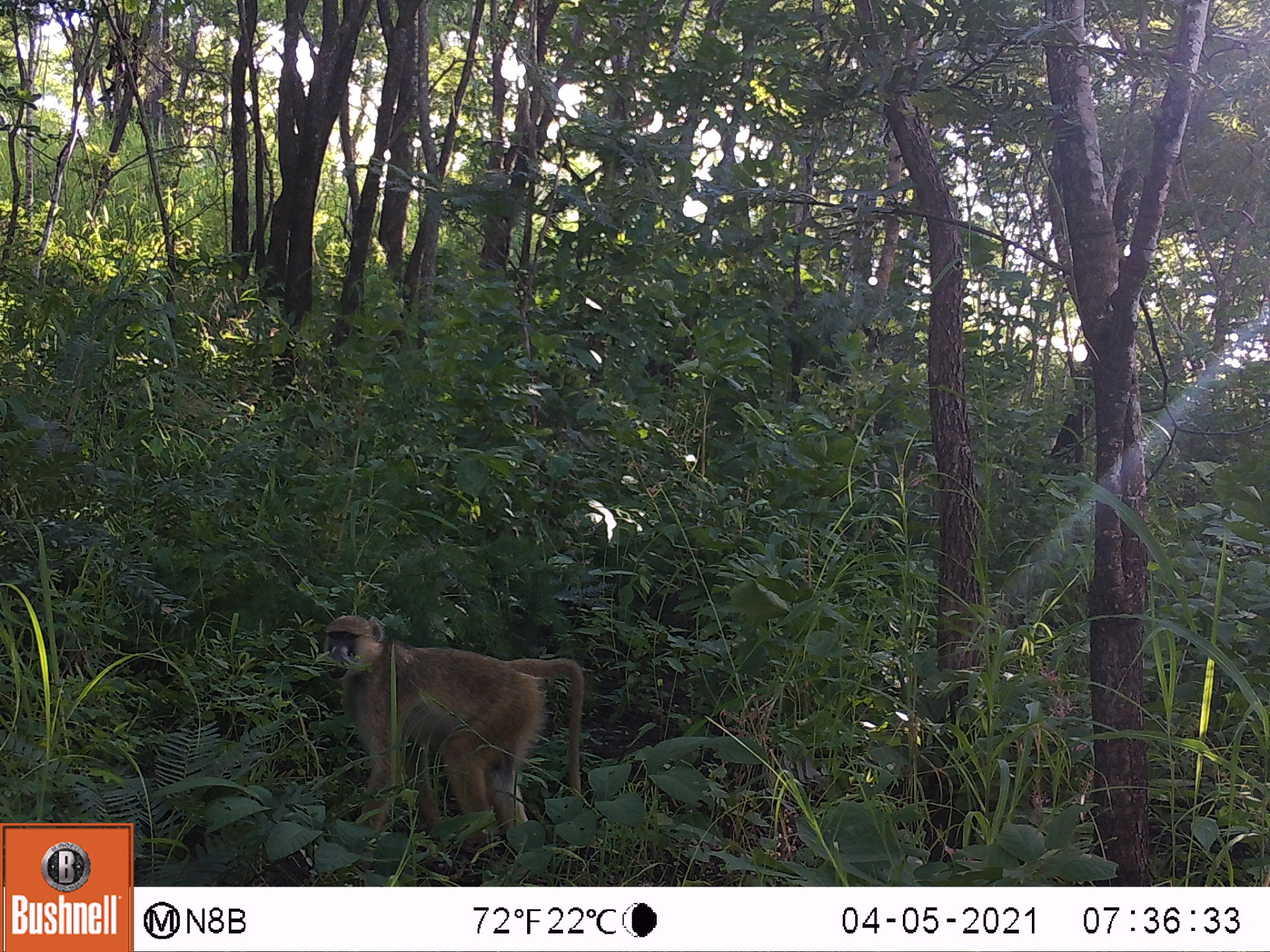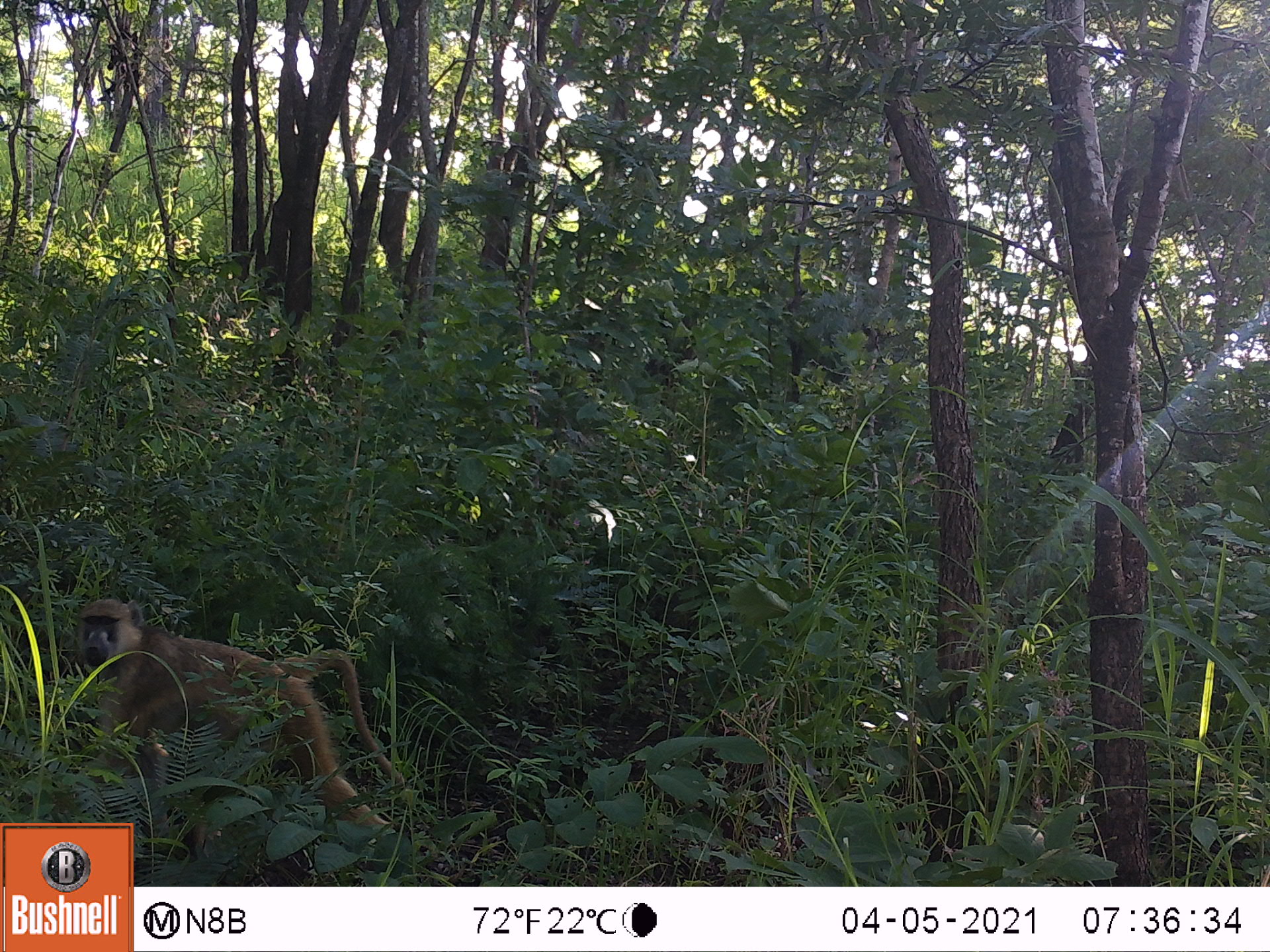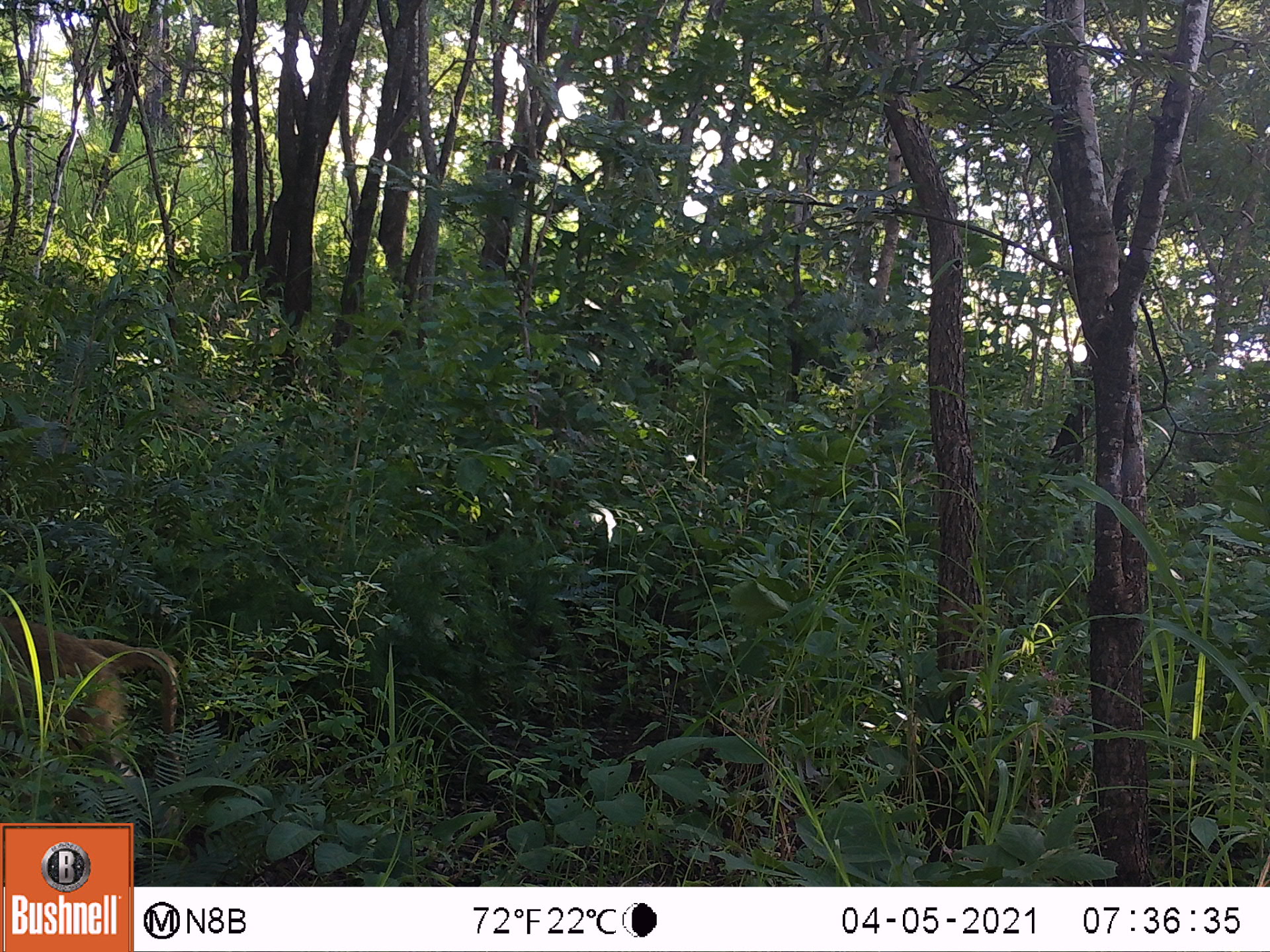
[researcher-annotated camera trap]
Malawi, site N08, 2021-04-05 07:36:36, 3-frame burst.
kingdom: Animalia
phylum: Chordata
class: Mammalia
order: Primates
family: Cercopithecidae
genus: Papio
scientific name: Papio cynocephalus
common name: yellow baboon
Yellow baboon (Papio cynocephalus), count 1.